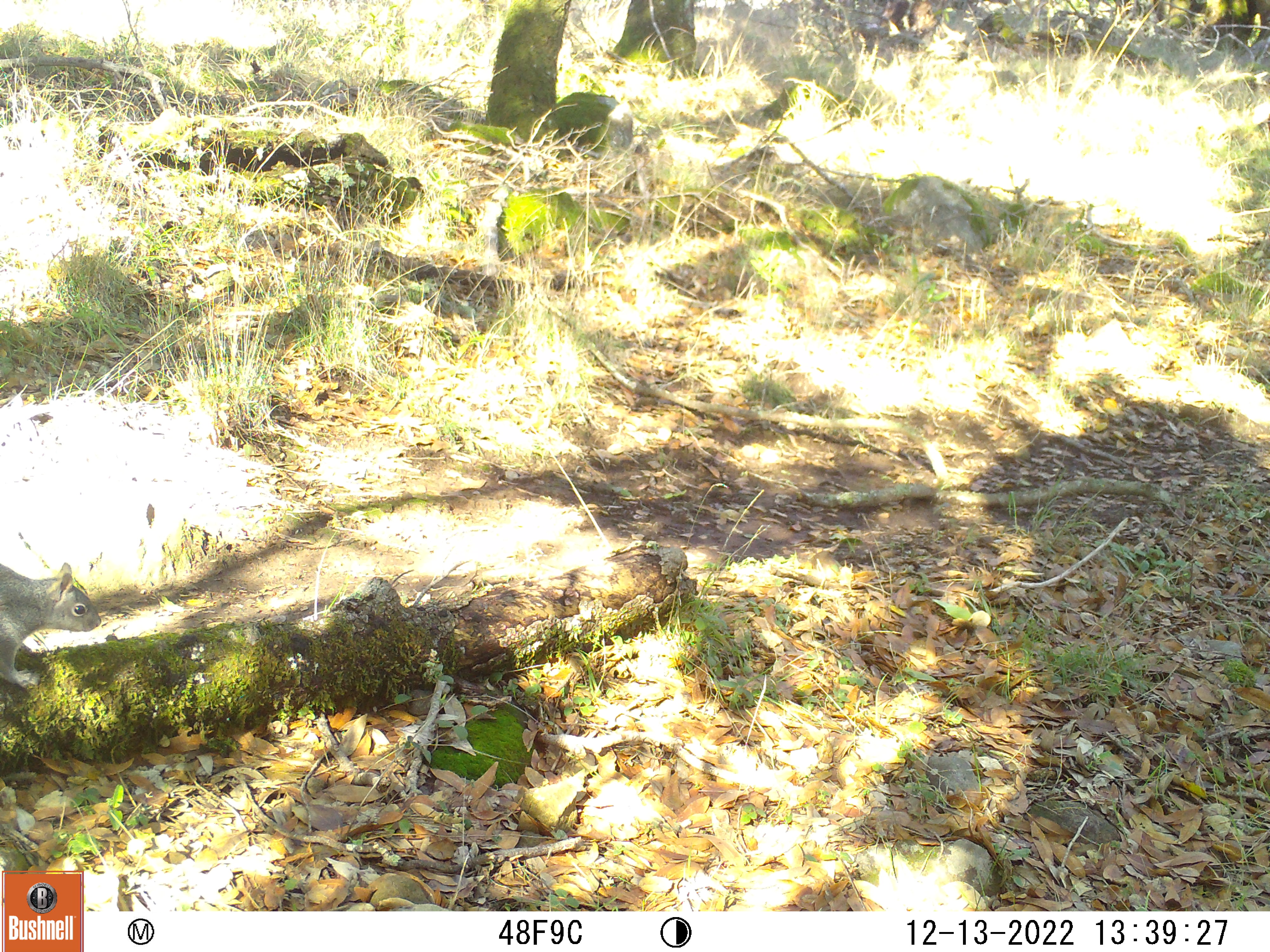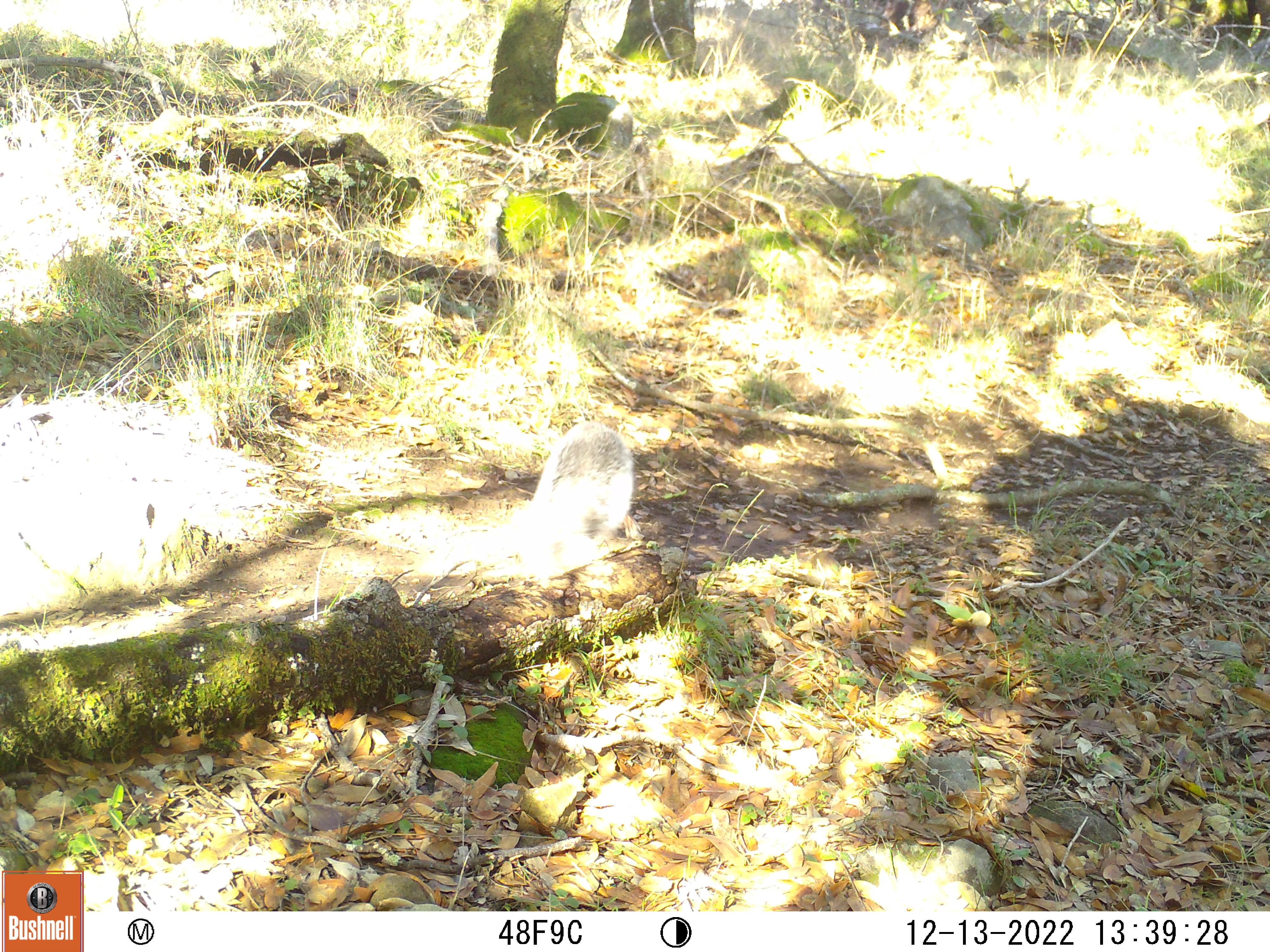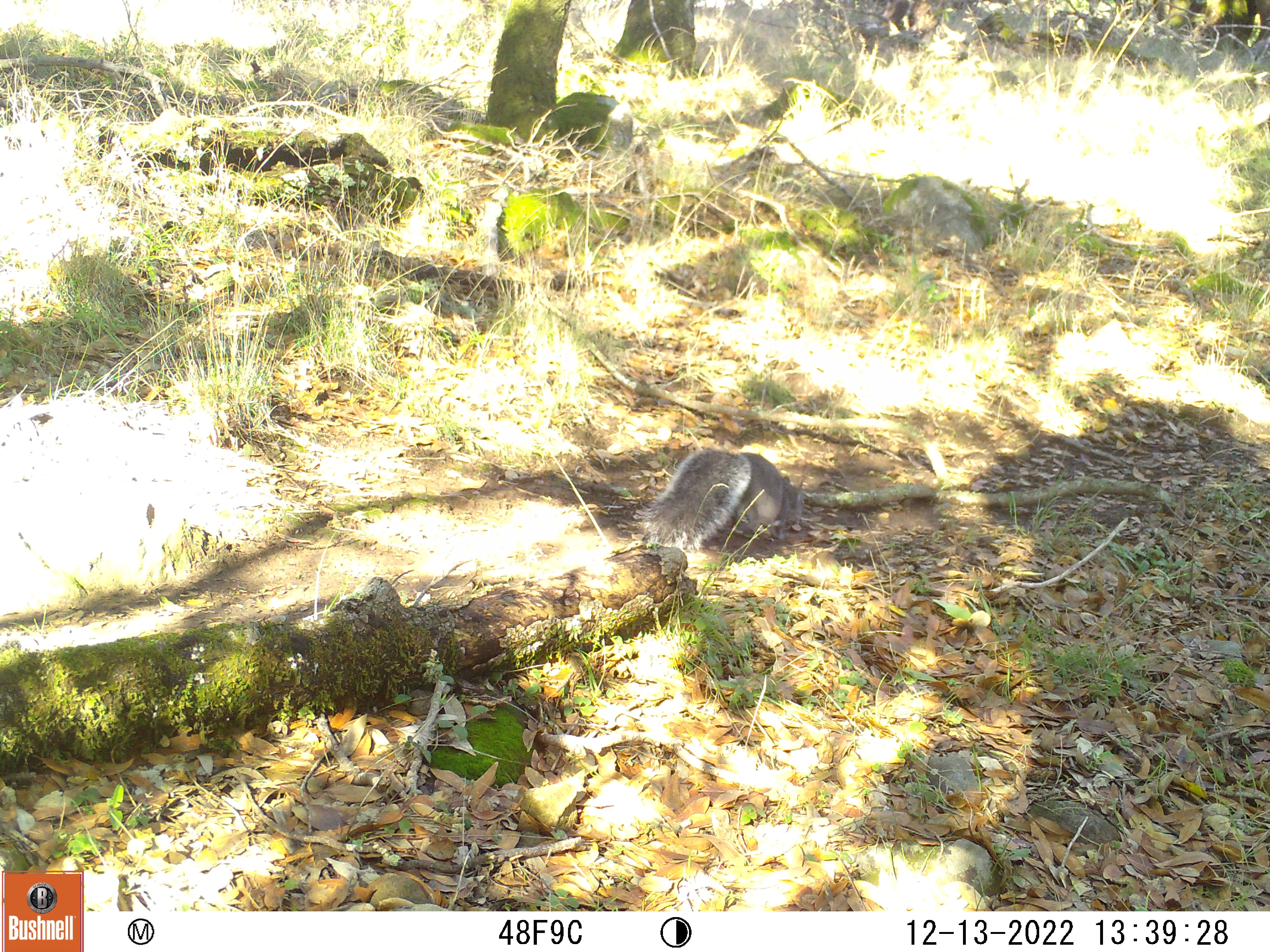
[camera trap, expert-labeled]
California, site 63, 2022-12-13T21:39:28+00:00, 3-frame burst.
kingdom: Animalia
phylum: Chordata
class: Mammalia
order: Rodentia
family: Sciuridae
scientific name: Sciuridae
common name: squirrel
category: unknown squirrel